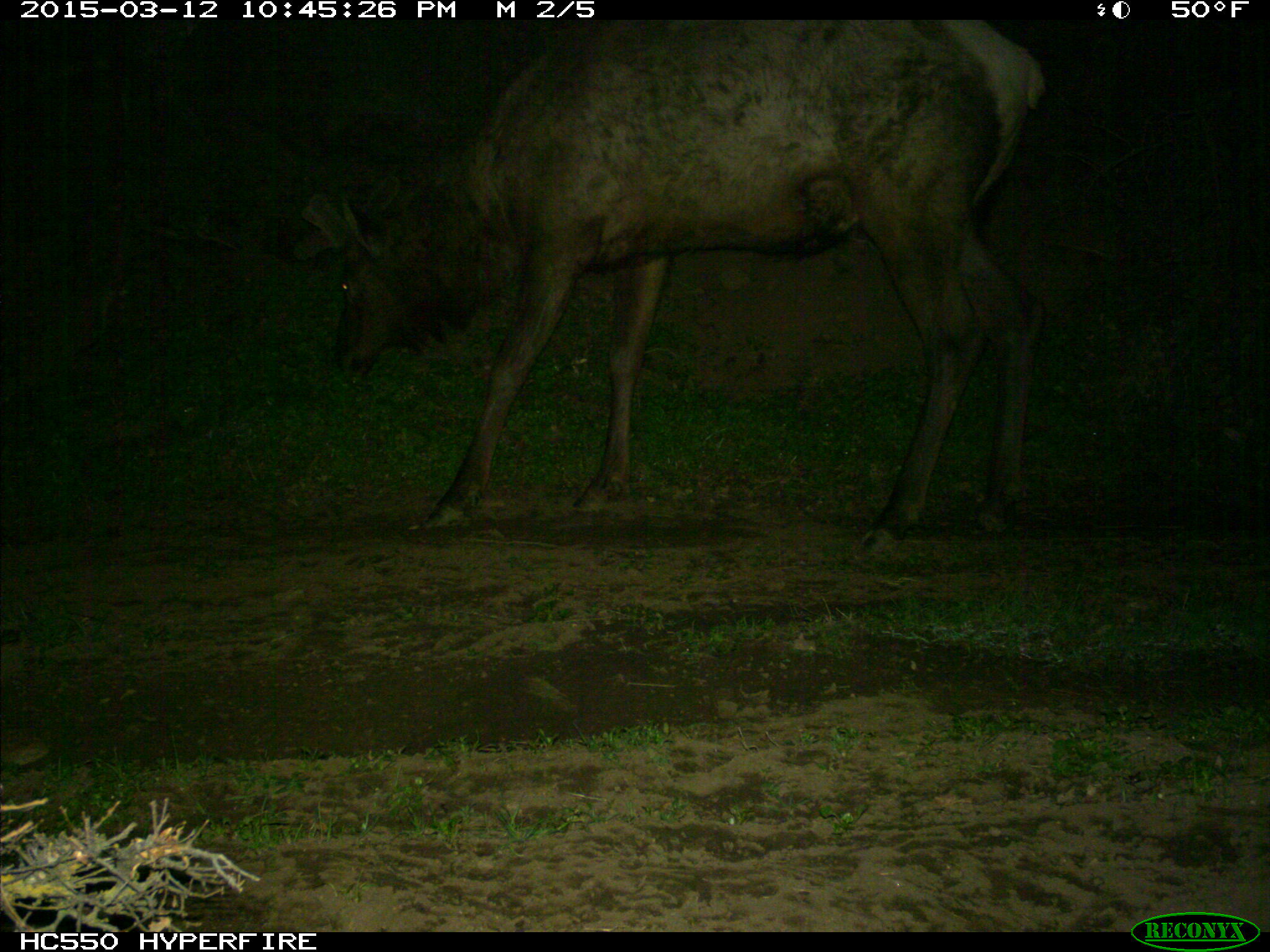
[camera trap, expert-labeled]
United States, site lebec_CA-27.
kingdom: Animalia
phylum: Chordata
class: Mammalia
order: Artiodactyla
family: Cervidae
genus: Cervus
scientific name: Cervus canadensis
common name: elk